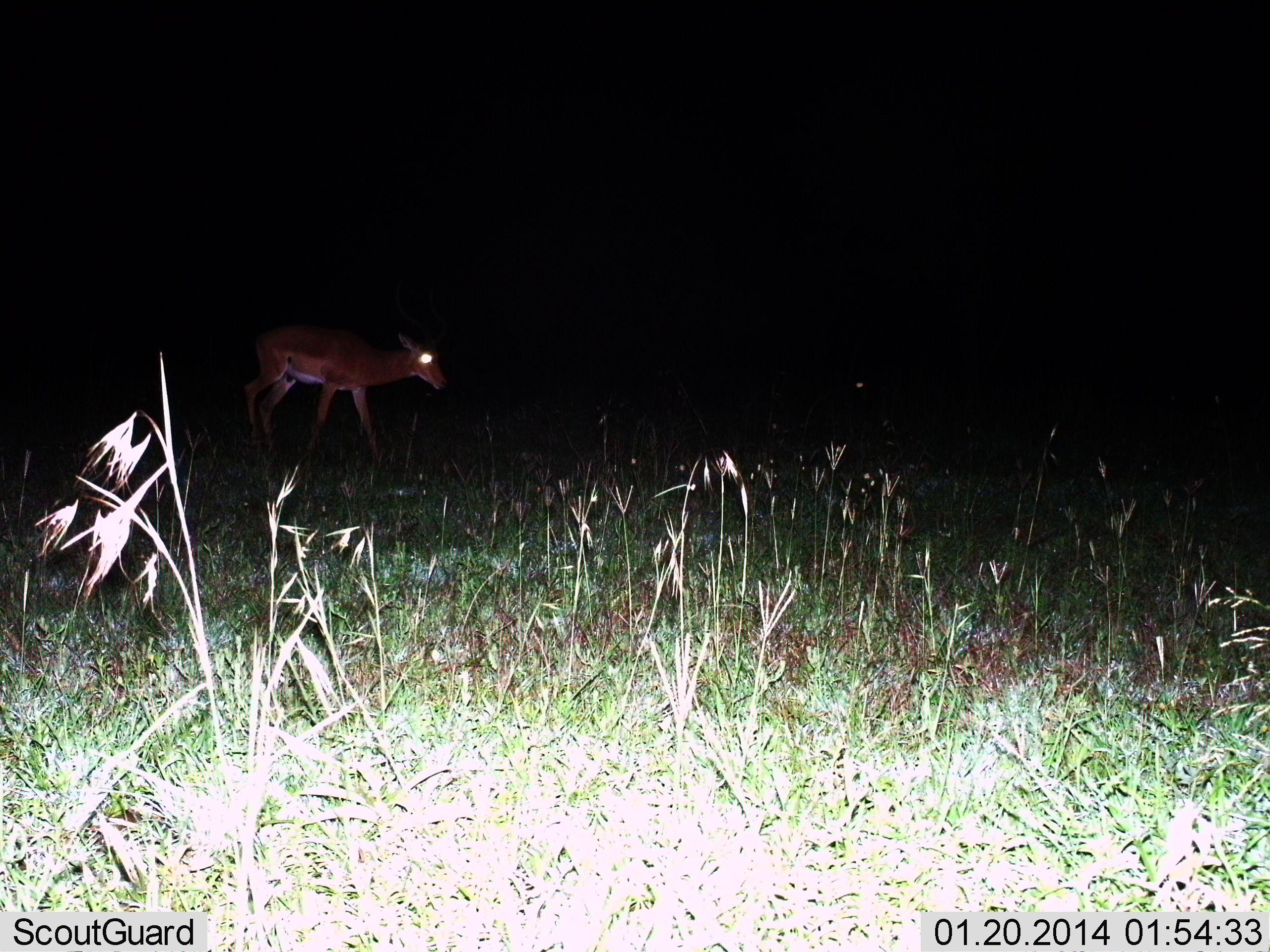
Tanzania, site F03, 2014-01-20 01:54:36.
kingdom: Animalia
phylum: Chordata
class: Mammalia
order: Artiodactyla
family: Bovidae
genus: Aepyceros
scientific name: Aepyceros melampus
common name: impala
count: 1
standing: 20%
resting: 0%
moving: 80%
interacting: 0%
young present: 0%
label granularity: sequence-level